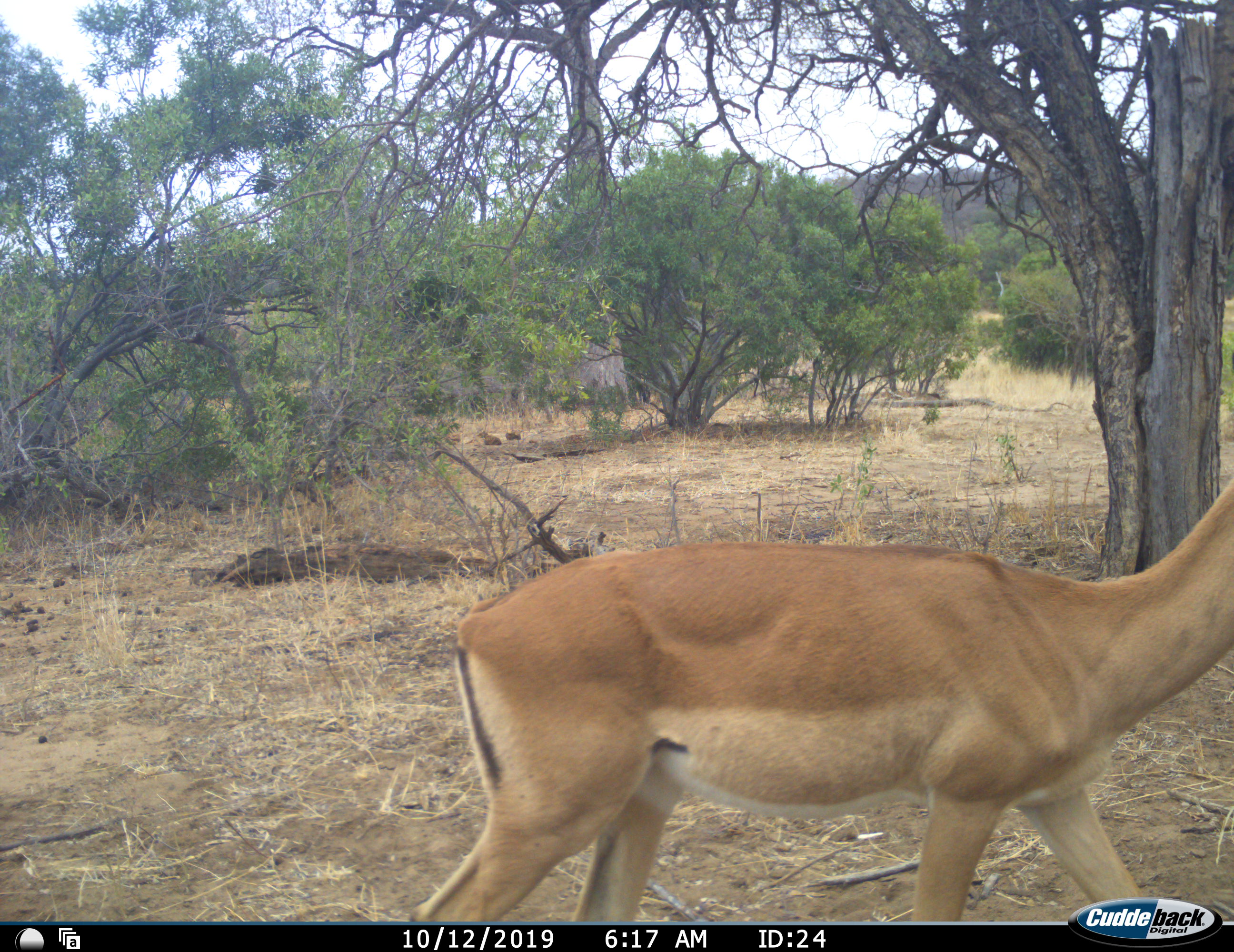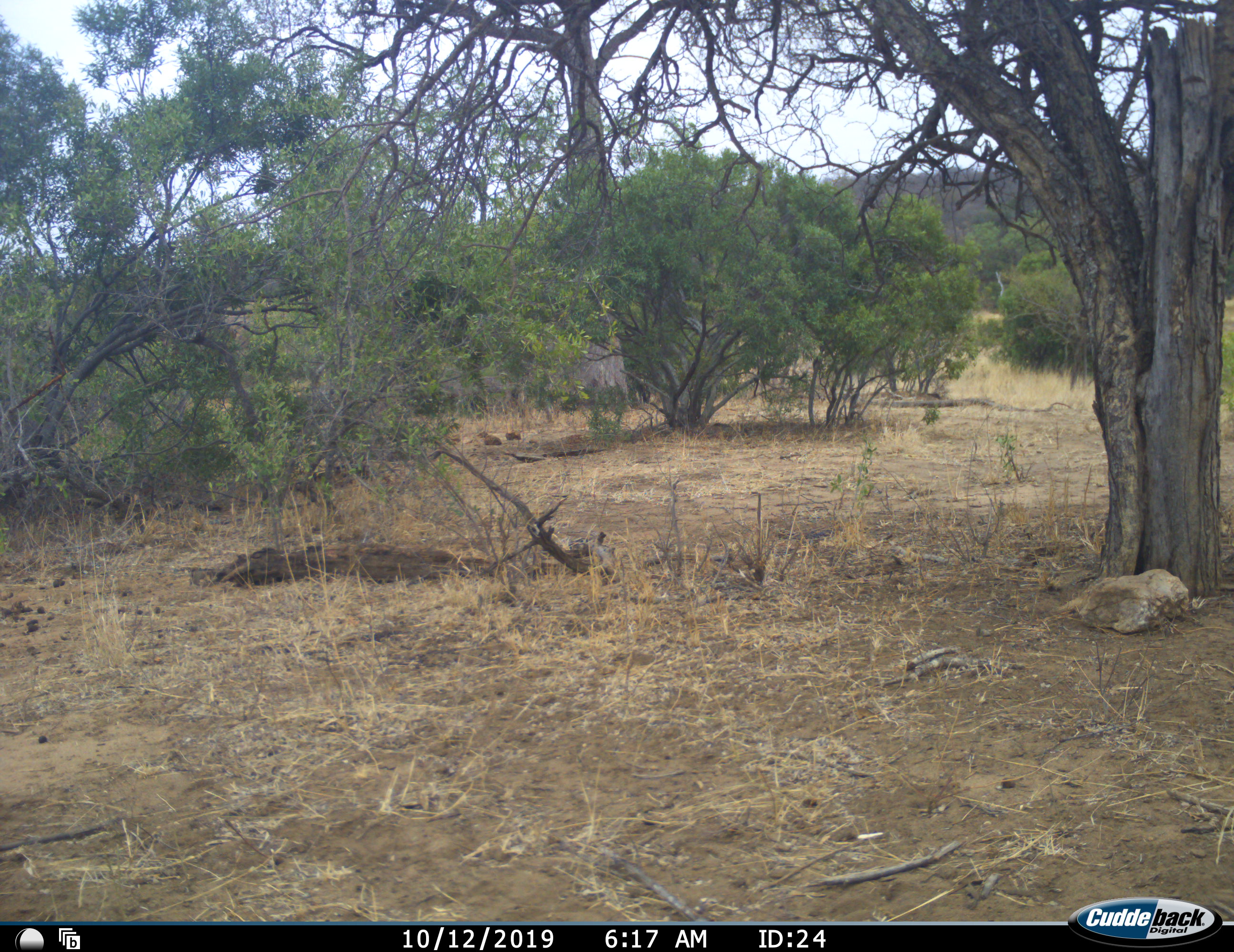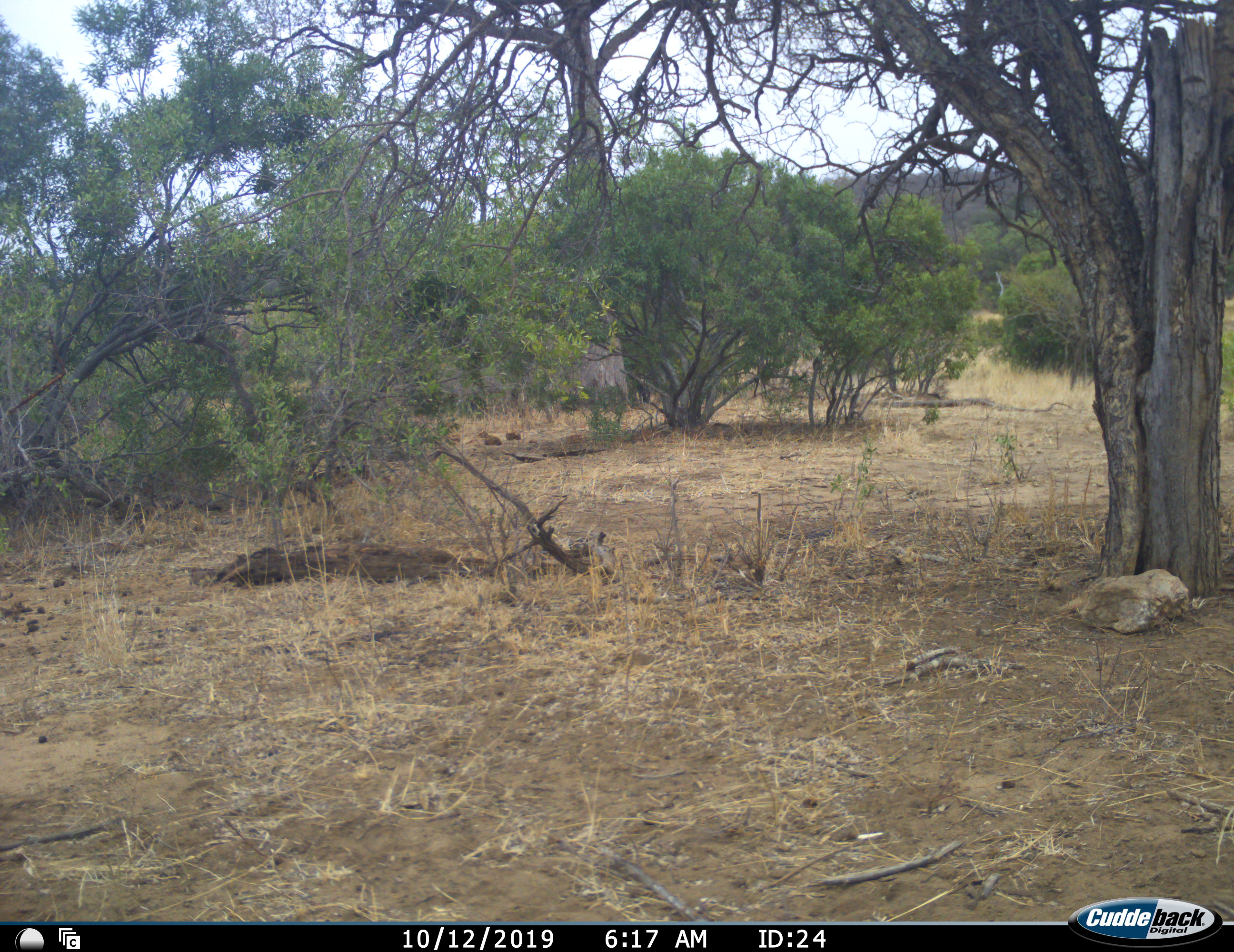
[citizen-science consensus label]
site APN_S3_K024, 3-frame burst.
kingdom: Animalia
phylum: Chordata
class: Mammalia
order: Artiodactyla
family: Bovidae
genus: Aepyceros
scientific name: Aepyceros melampus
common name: impala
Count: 1.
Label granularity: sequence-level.